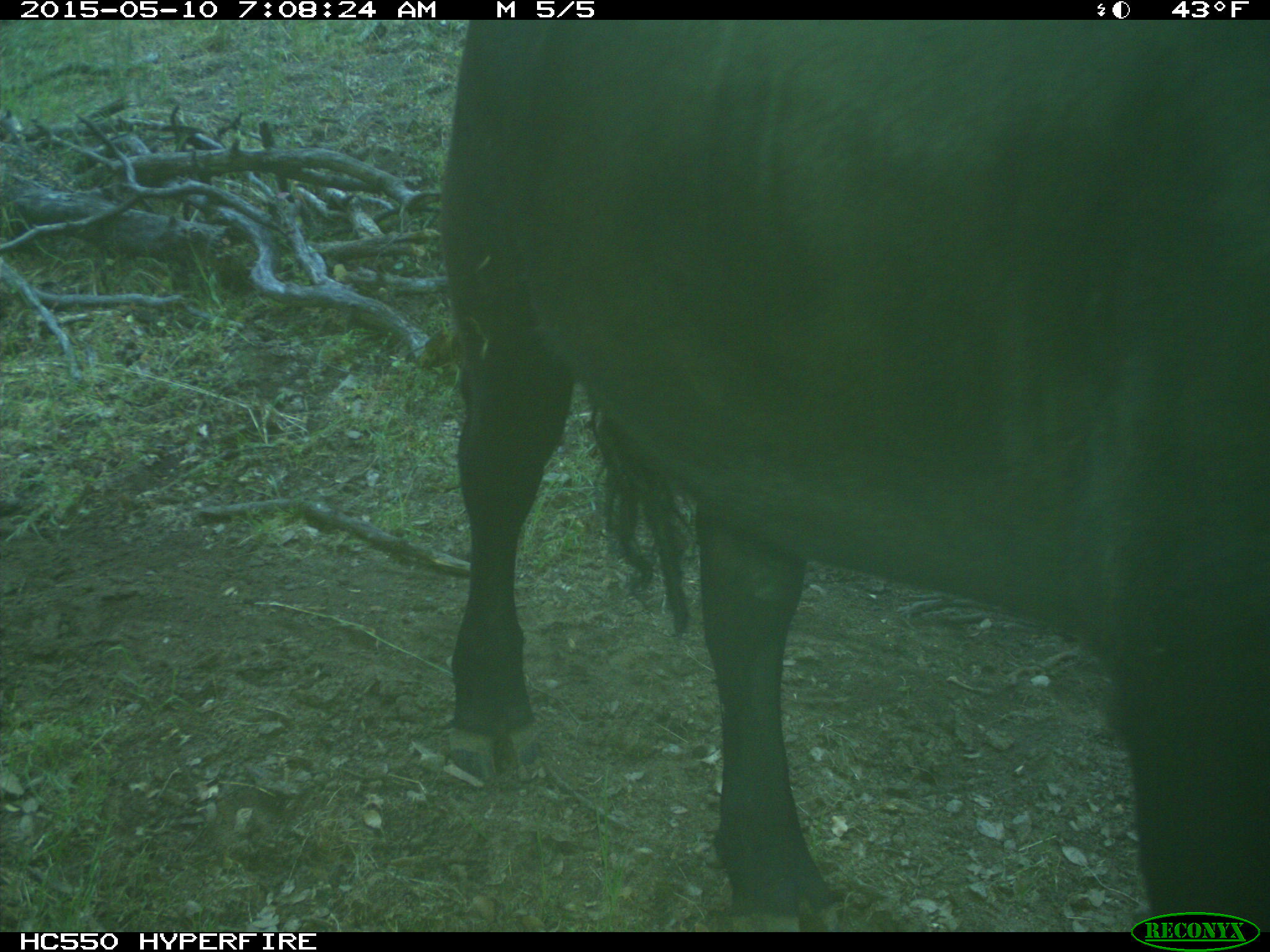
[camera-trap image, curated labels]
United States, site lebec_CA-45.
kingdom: Animalia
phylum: Chordata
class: Mammalia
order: Artiodactyla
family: Bovidae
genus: Bos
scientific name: Bos taurus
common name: domestic cow